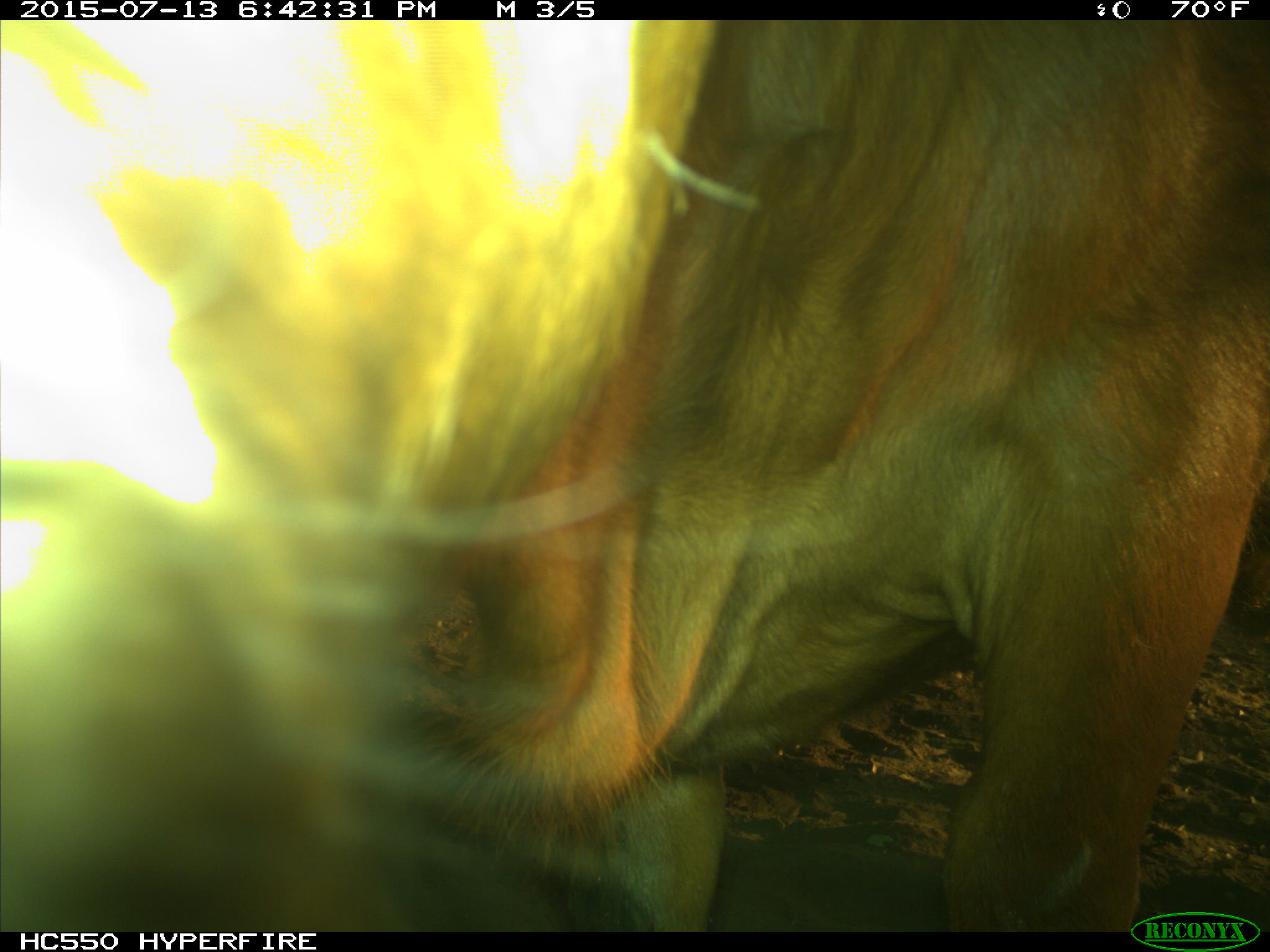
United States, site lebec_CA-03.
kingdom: Animalia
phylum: Chordata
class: Mammalia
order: Artiodactyla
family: Bovidae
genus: Bos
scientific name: Bos taurus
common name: domestic cow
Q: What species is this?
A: Bos taurus (domestic cow).